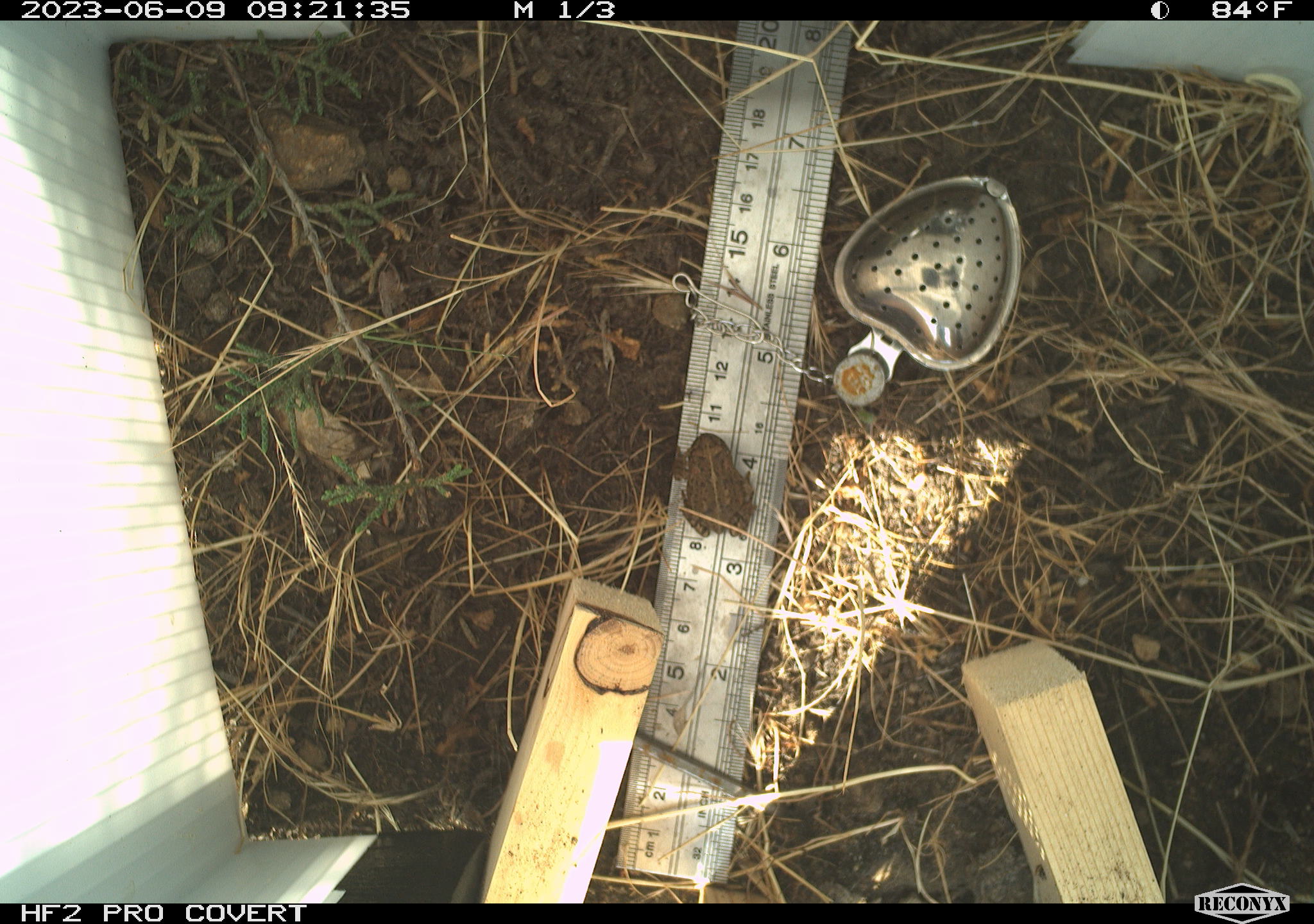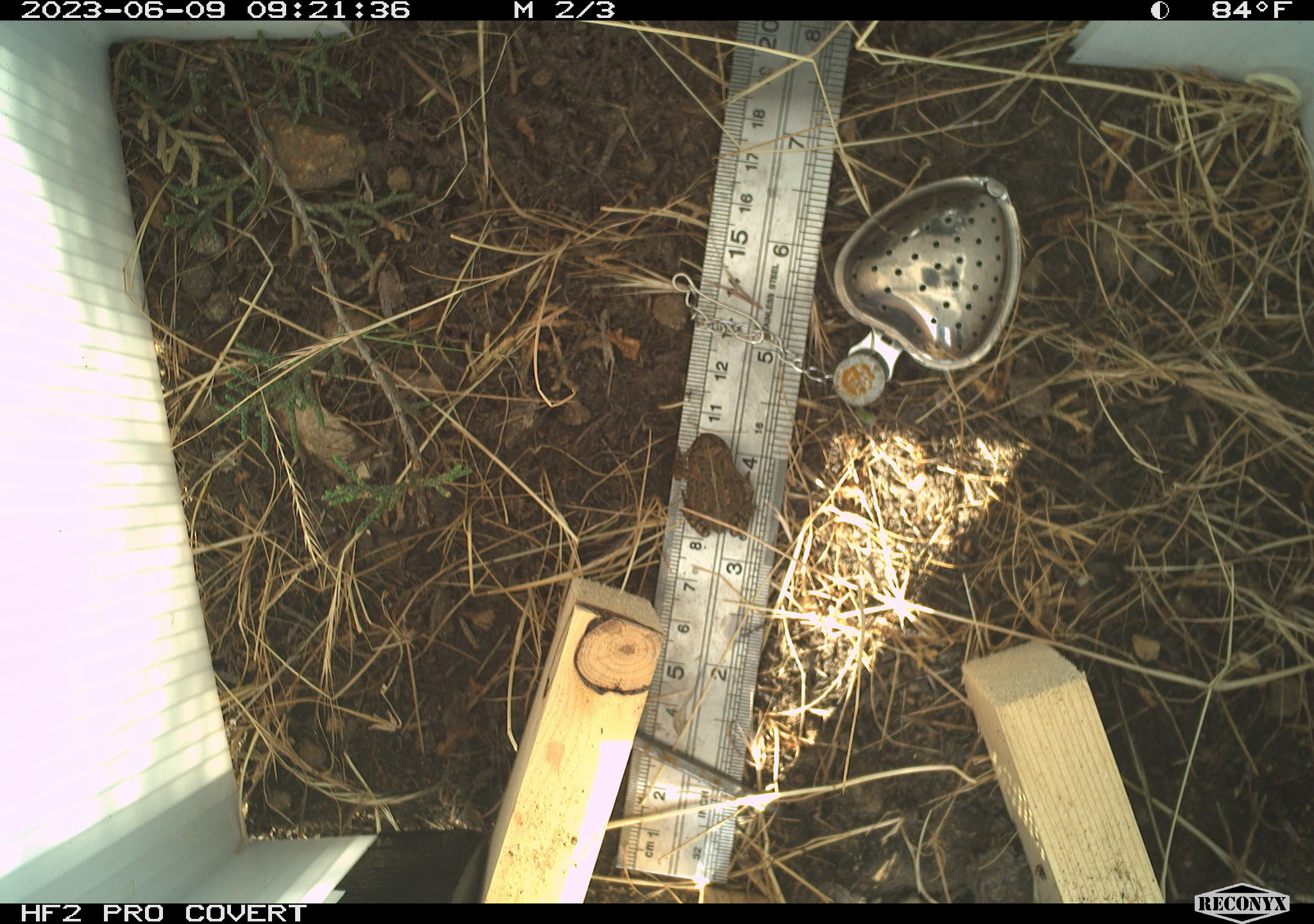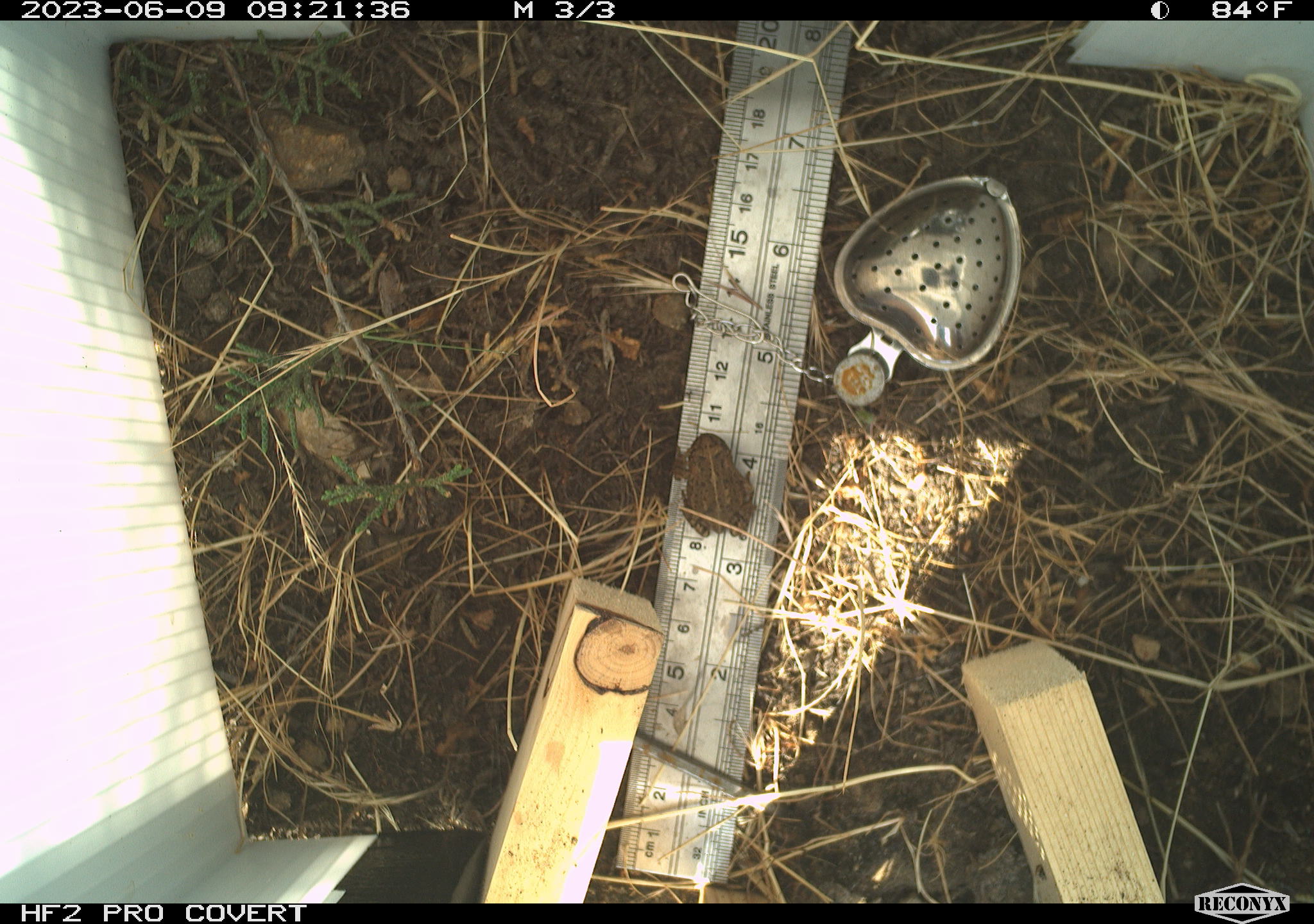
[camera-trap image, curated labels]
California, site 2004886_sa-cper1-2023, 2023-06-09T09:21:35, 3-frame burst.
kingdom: Animalia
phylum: Chordata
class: Amphibia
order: Anura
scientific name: Anura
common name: frogs